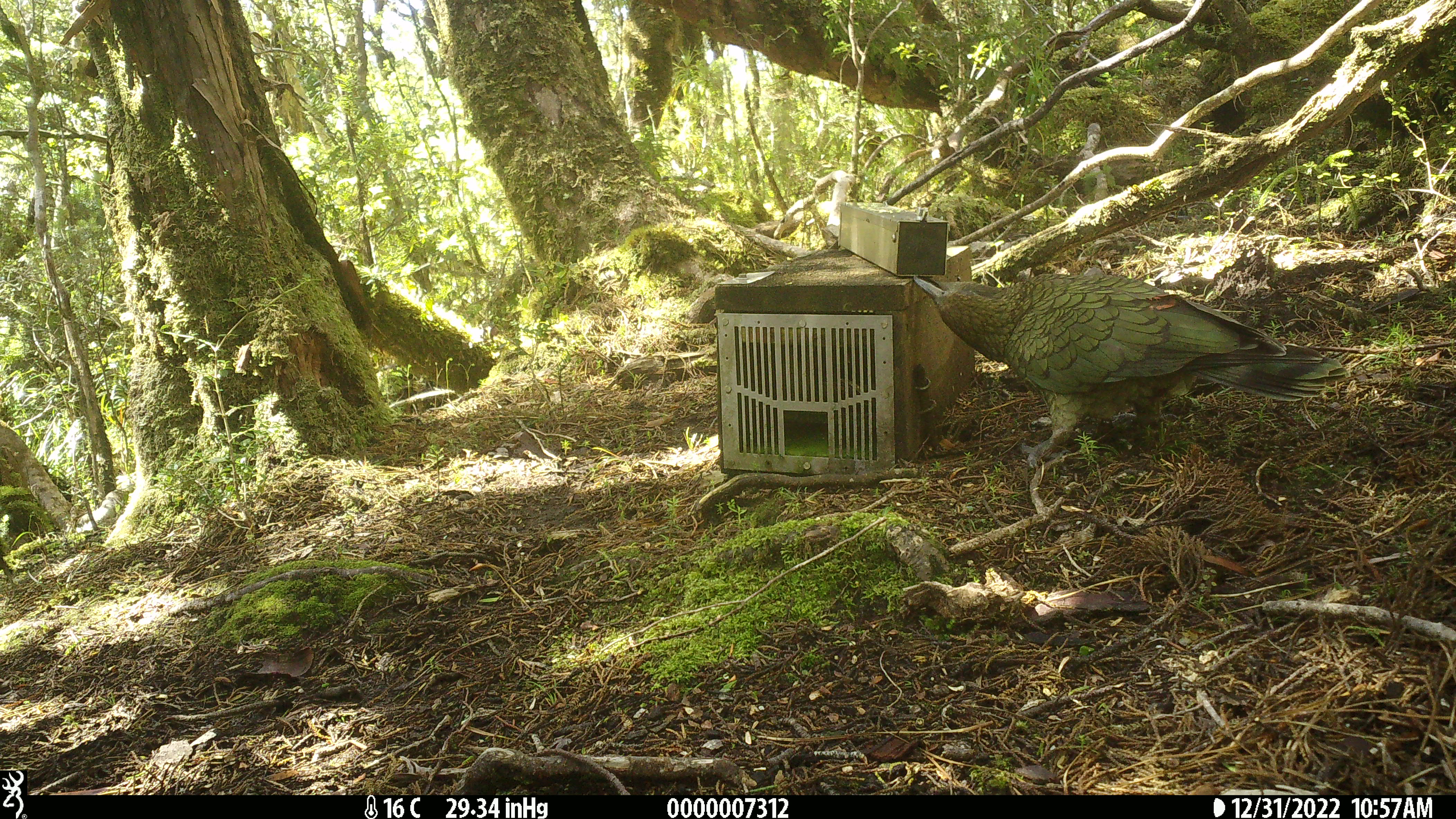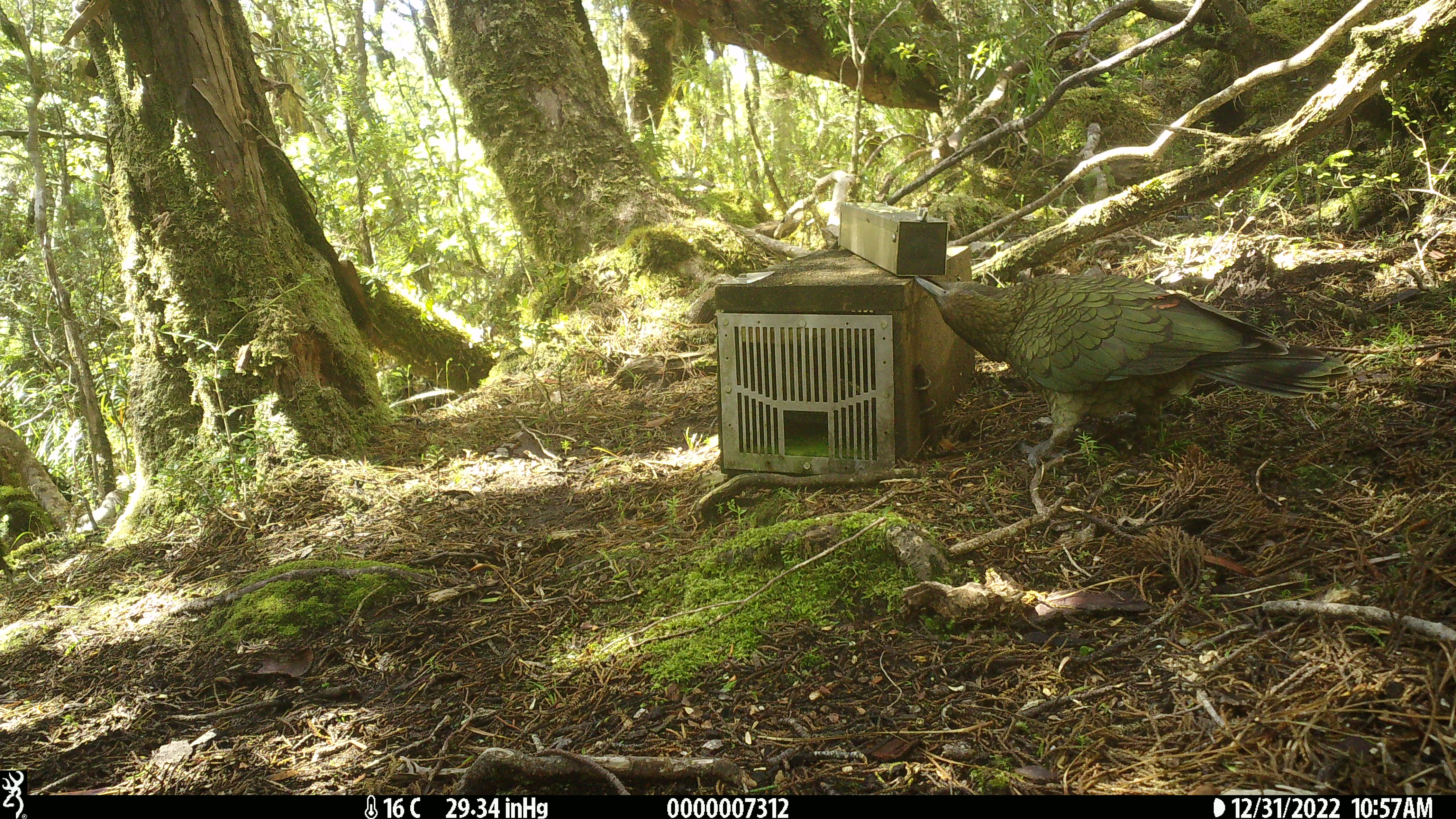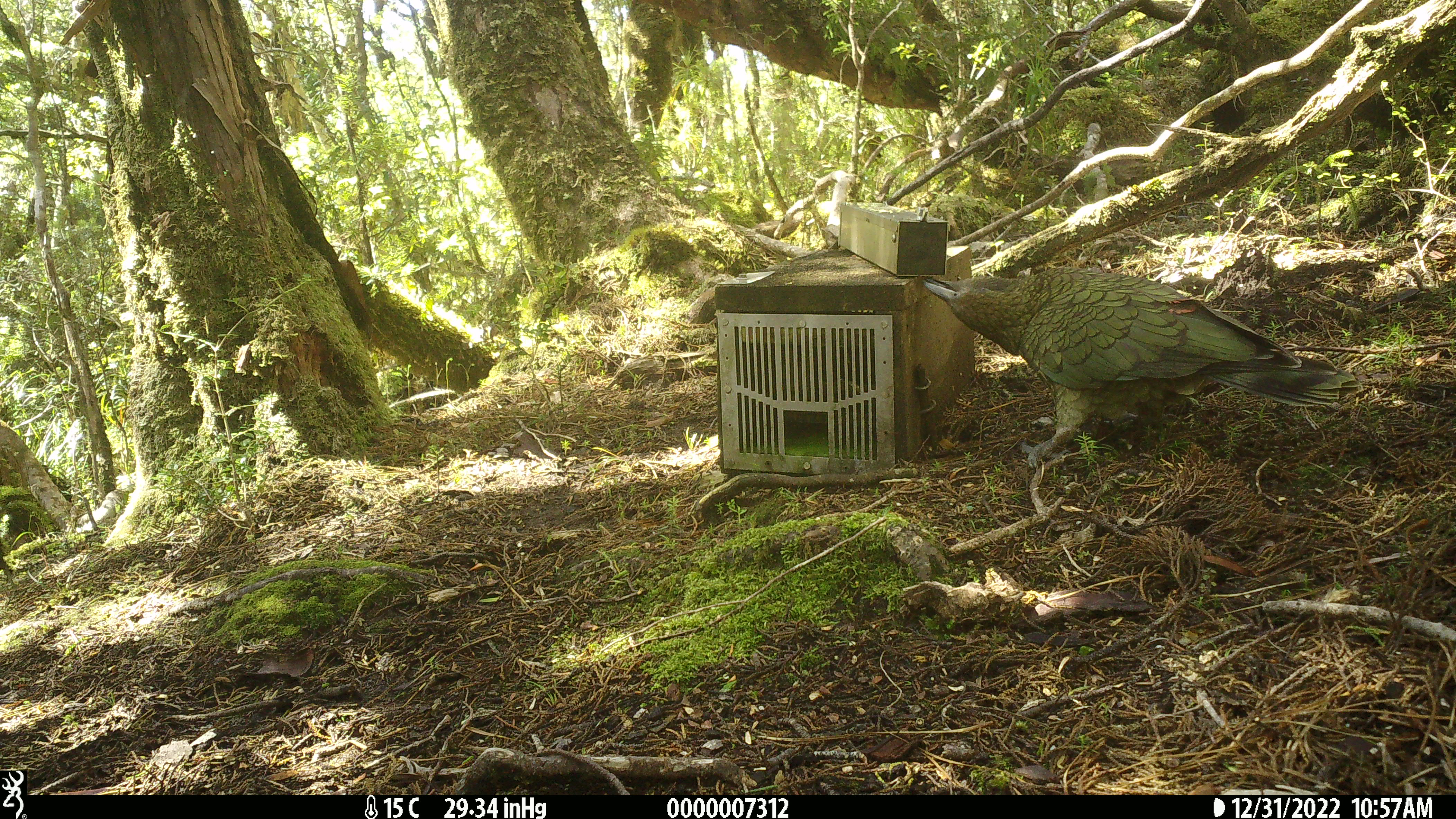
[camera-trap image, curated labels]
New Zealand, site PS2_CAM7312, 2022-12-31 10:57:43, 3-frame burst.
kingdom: Animalia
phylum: Chordata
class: Aves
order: Psittaciformes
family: Strigopidae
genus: Nestor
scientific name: Nestor notabilis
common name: kea